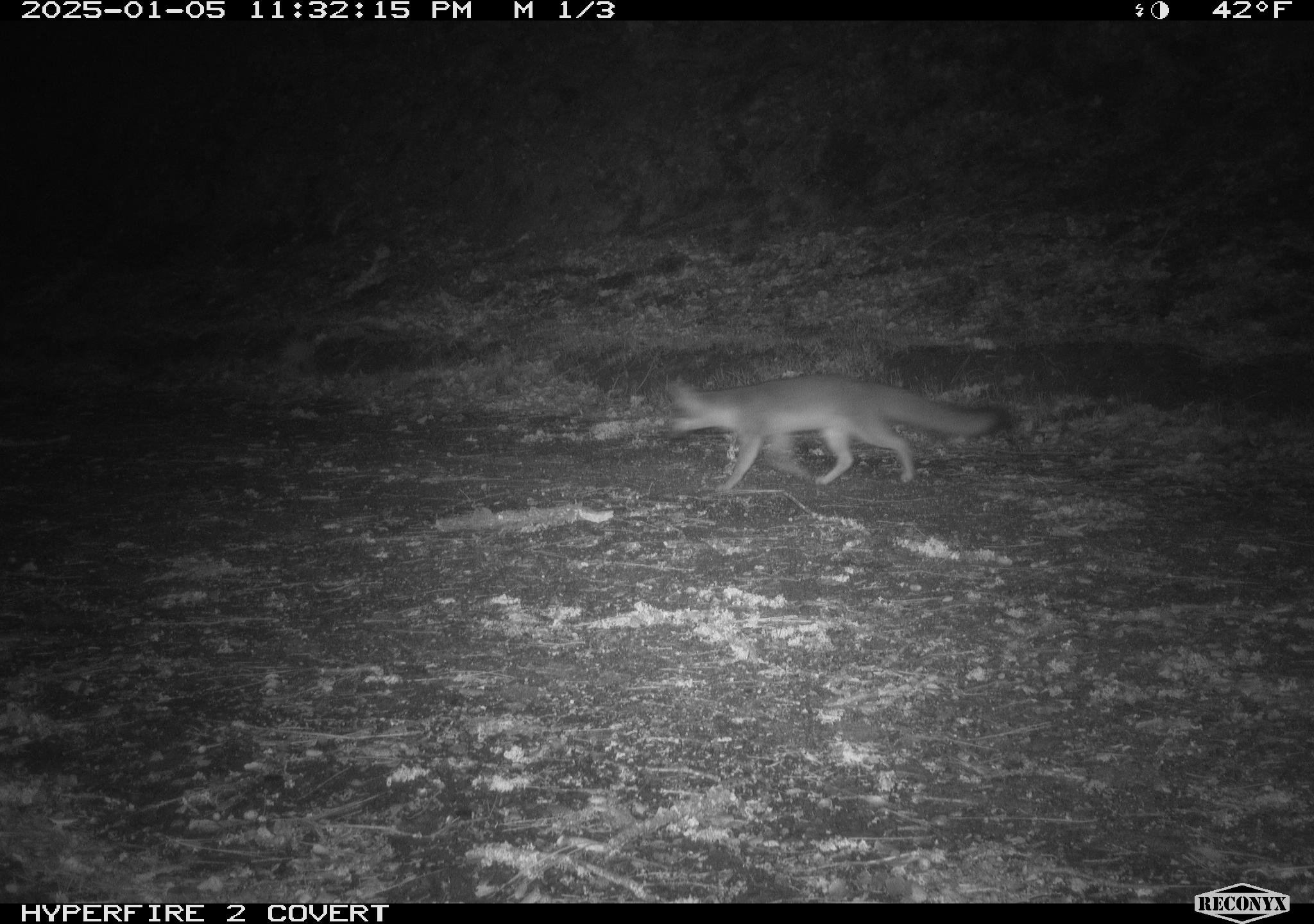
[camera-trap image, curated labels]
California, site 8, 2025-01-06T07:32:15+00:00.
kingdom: Animalia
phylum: Chordata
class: Mammalia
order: Carnivora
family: Canidae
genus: Urocyon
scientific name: Urocyon cinereoargenteus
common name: gray fox